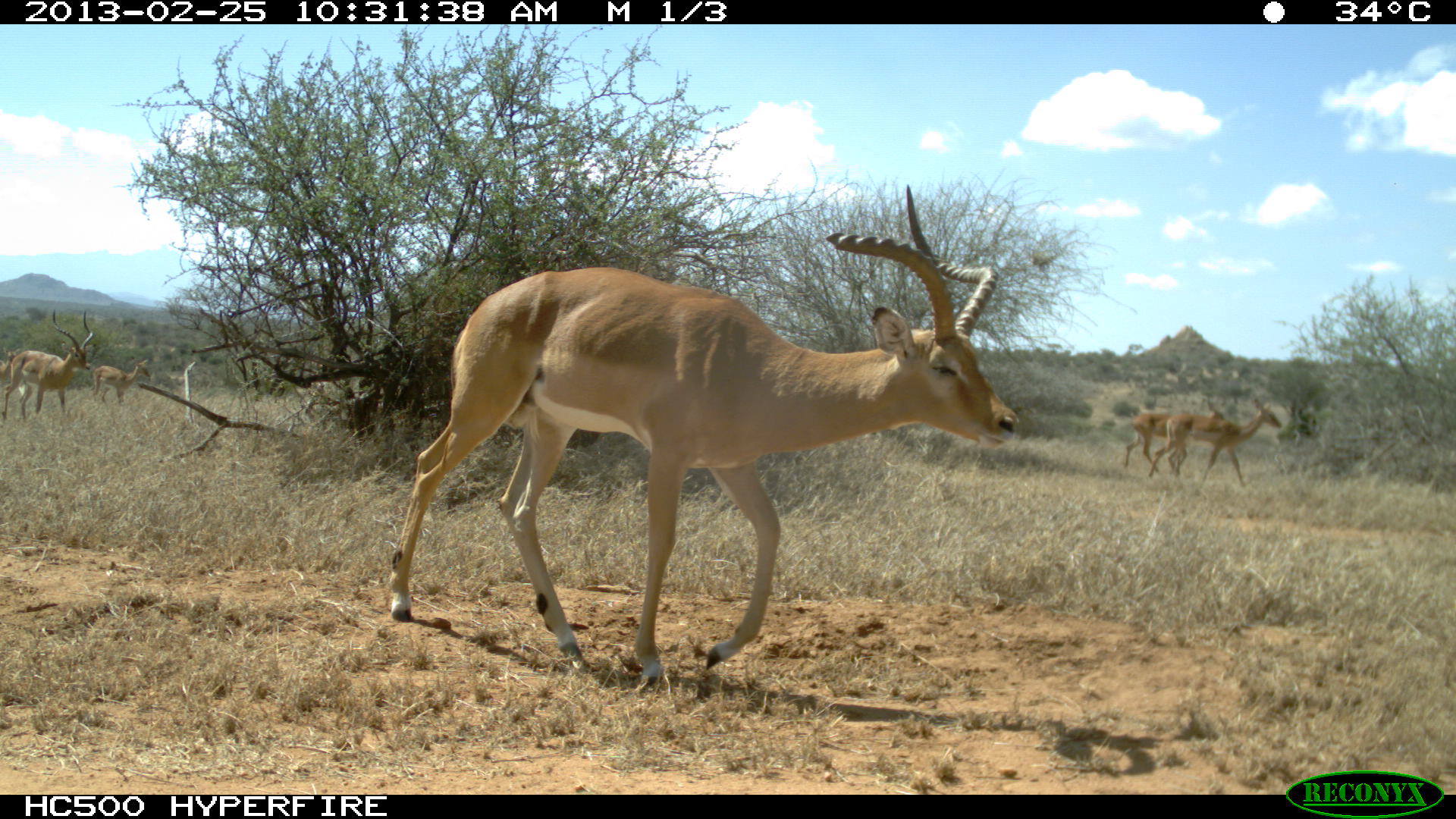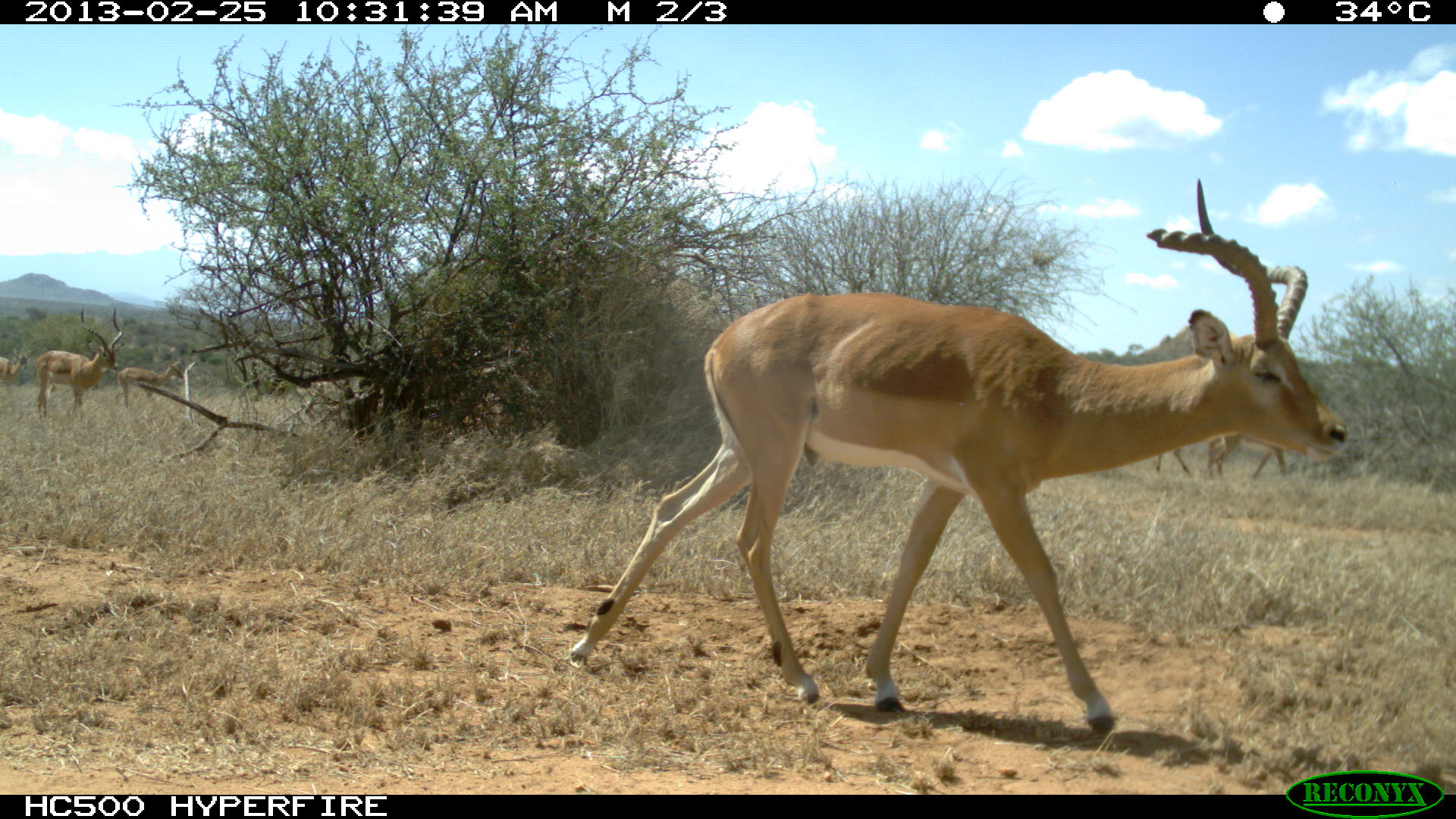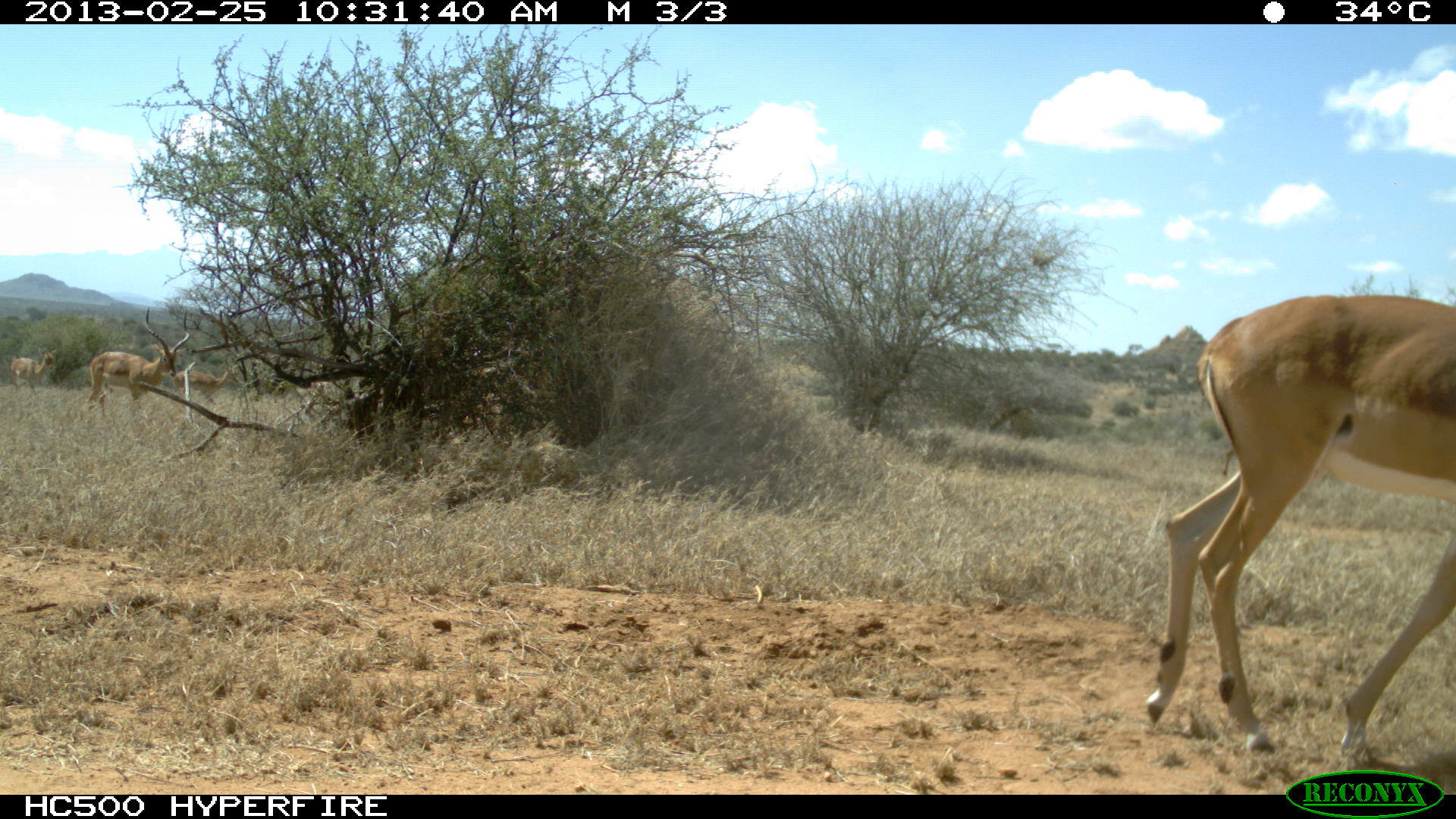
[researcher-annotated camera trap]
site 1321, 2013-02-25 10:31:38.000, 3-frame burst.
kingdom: Animalia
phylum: Chordata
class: Mammalia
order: Artiodactyla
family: Bovidae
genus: Aepyceros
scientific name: Aepyceros melampus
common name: impala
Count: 5.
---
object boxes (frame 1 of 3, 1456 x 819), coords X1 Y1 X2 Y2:
aepyceros melampus: 384 183 1020 688; 1148 397 1283 492; 1 309 93 427; 1123 398 1227 477; 91 356 152 406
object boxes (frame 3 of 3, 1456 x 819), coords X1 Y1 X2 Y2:
aepyceros melampus: 1146 291 1455 764; 87 307 190 416; 172 362 239 405; 9 348 58 396